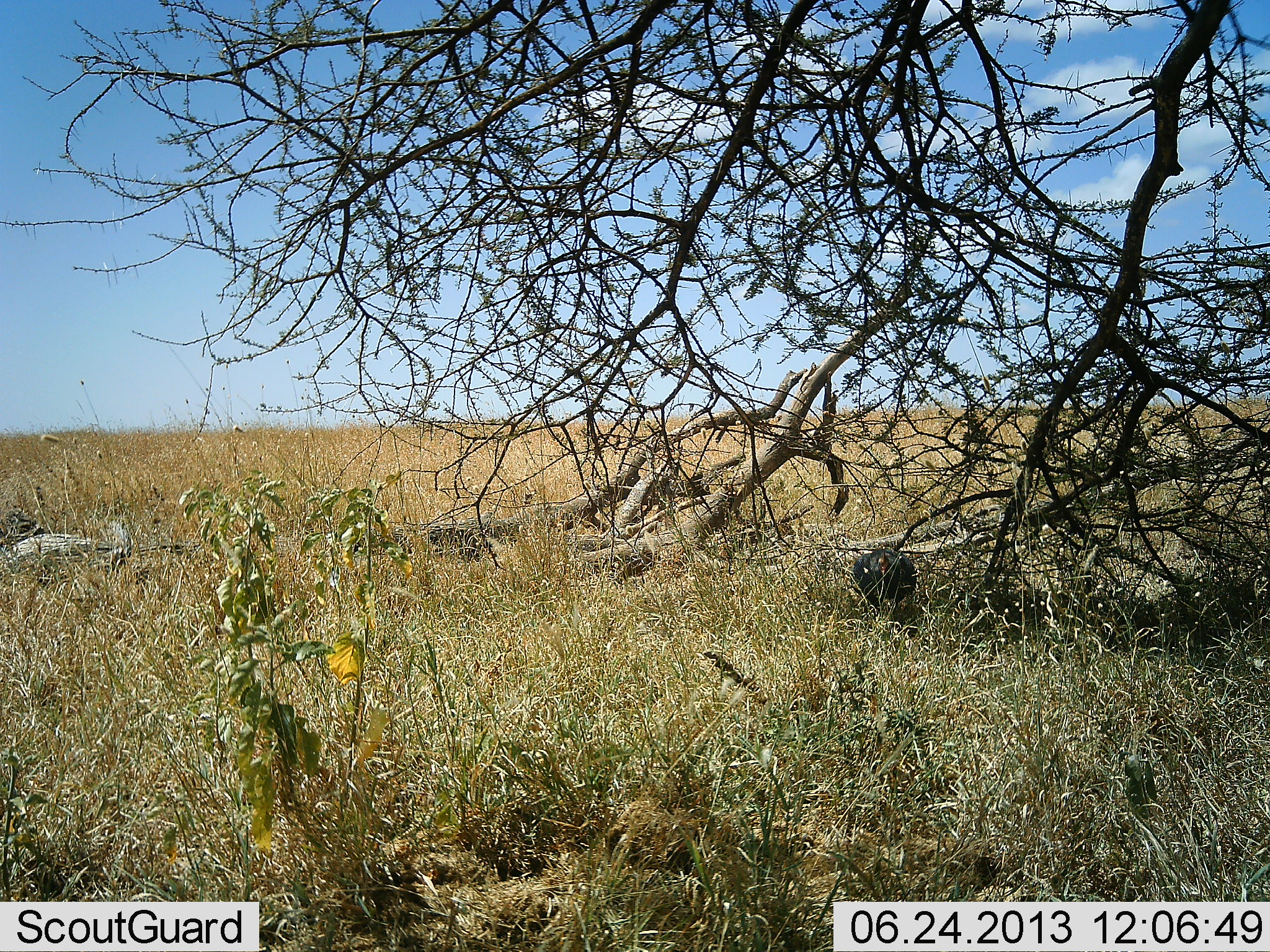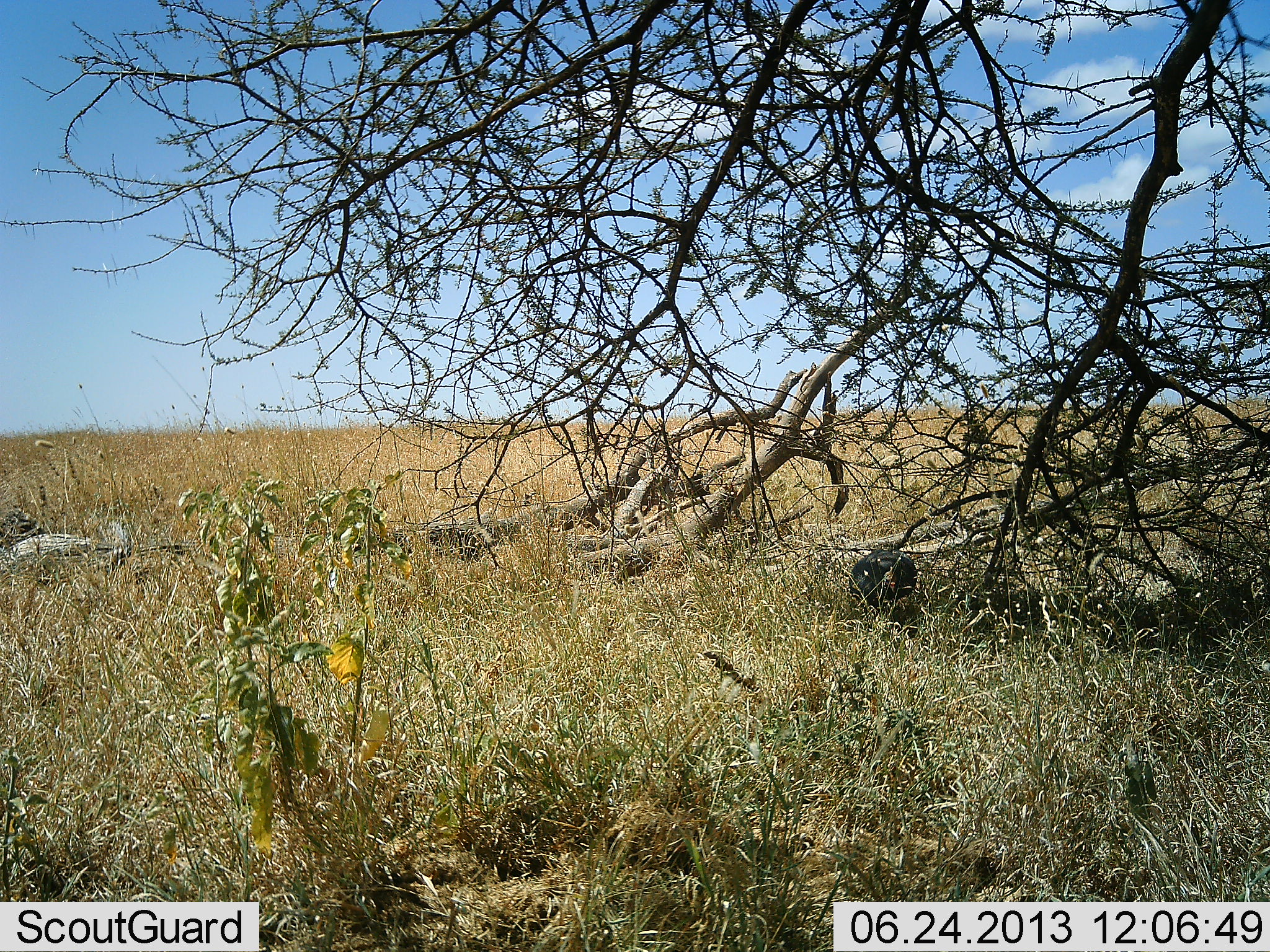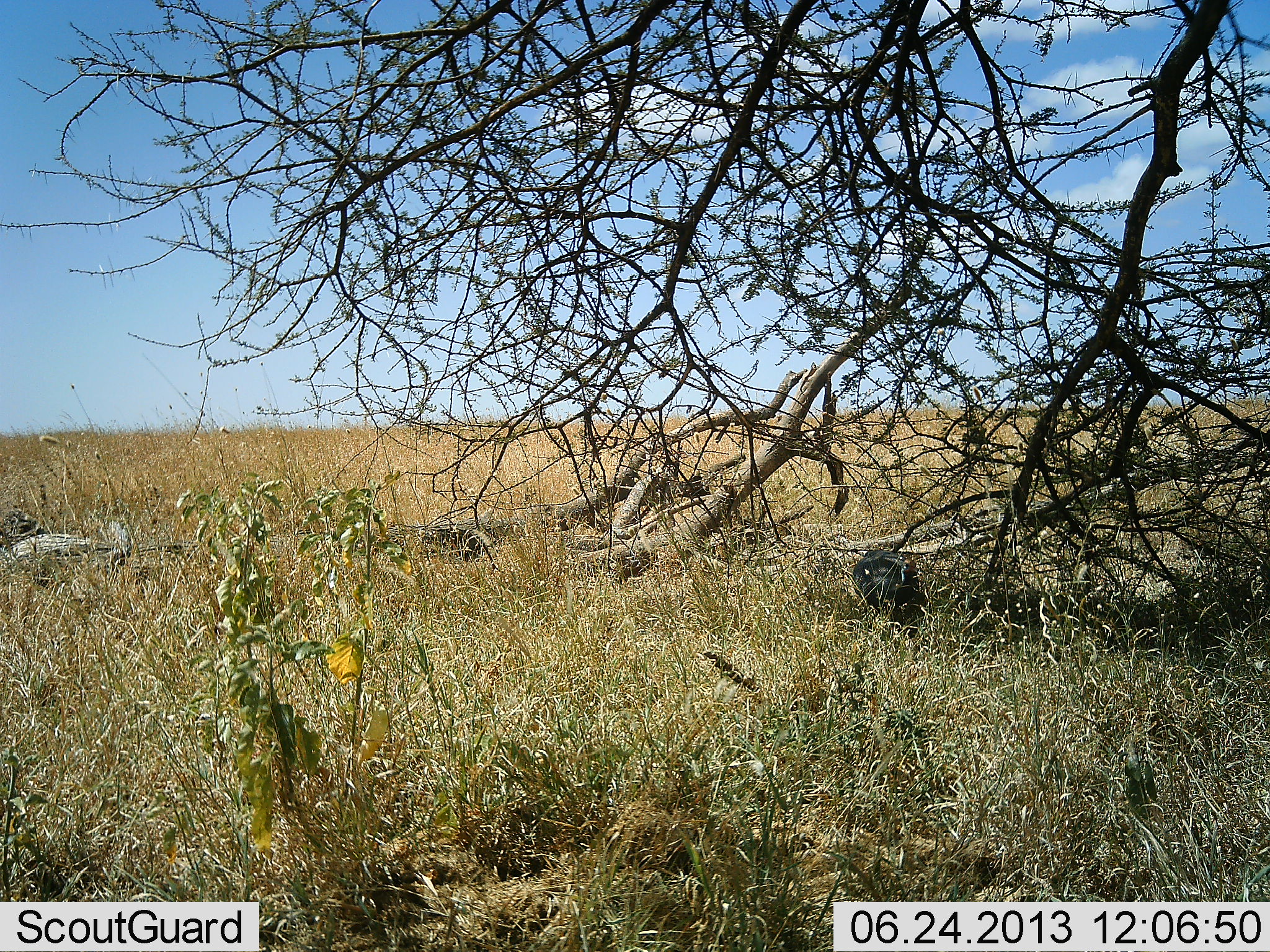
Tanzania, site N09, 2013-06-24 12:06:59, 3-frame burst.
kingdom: Animalia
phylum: Chordata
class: Aves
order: Galliformes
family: Numididae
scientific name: Numididae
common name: guinea fowl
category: guineafowl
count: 1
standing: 48%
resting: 4%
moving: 17%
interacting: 0%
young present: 0%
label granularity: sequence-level